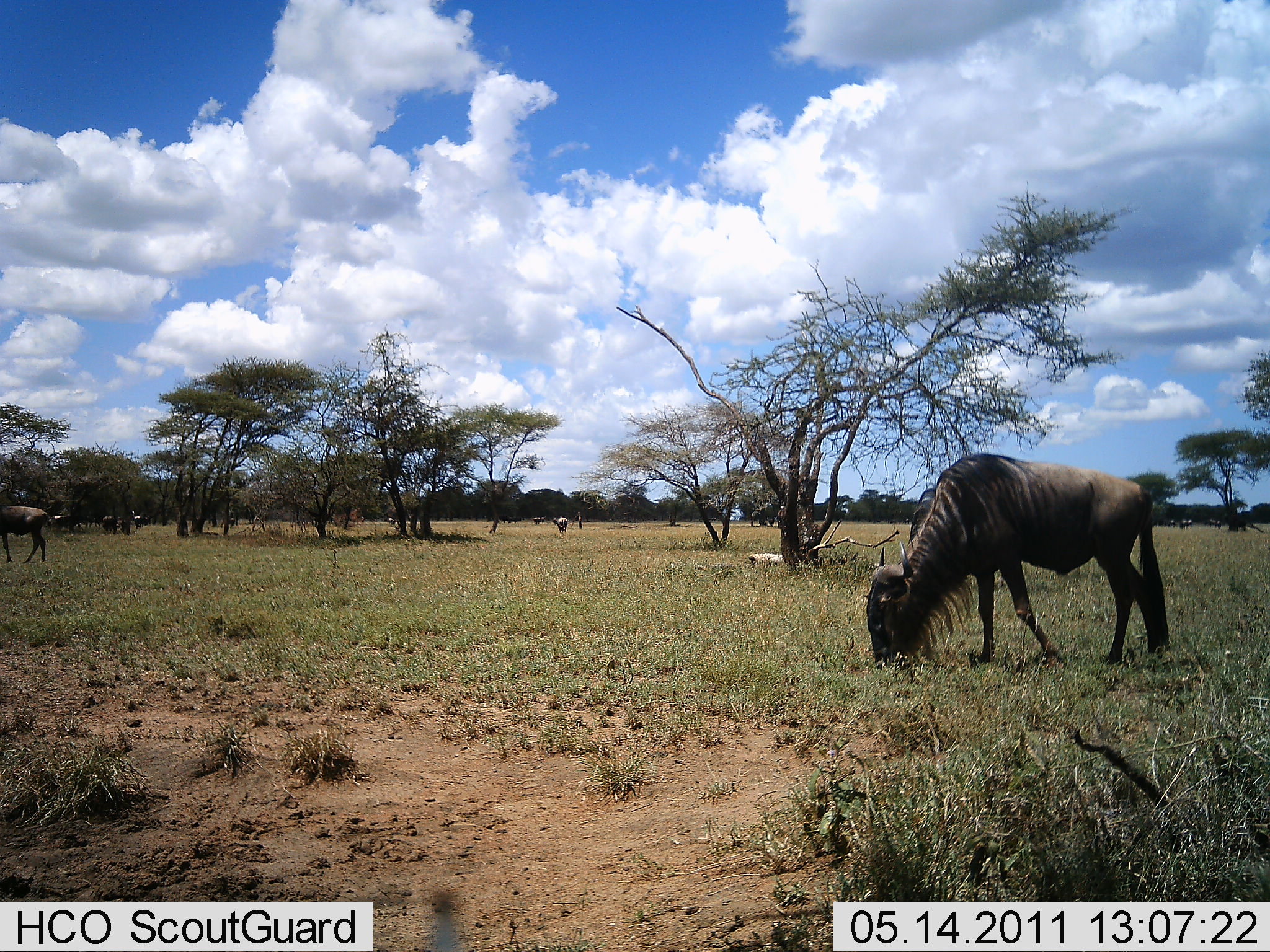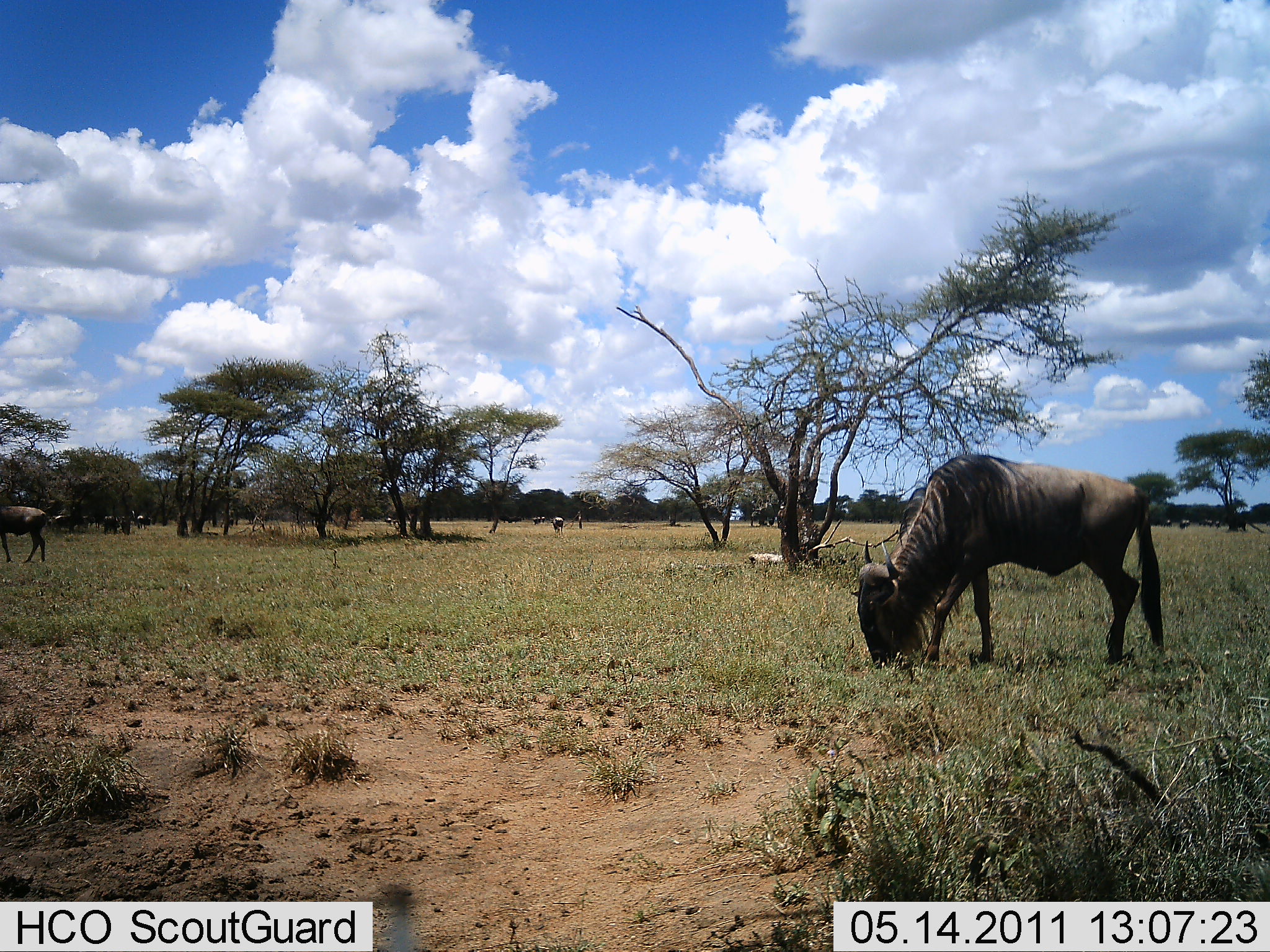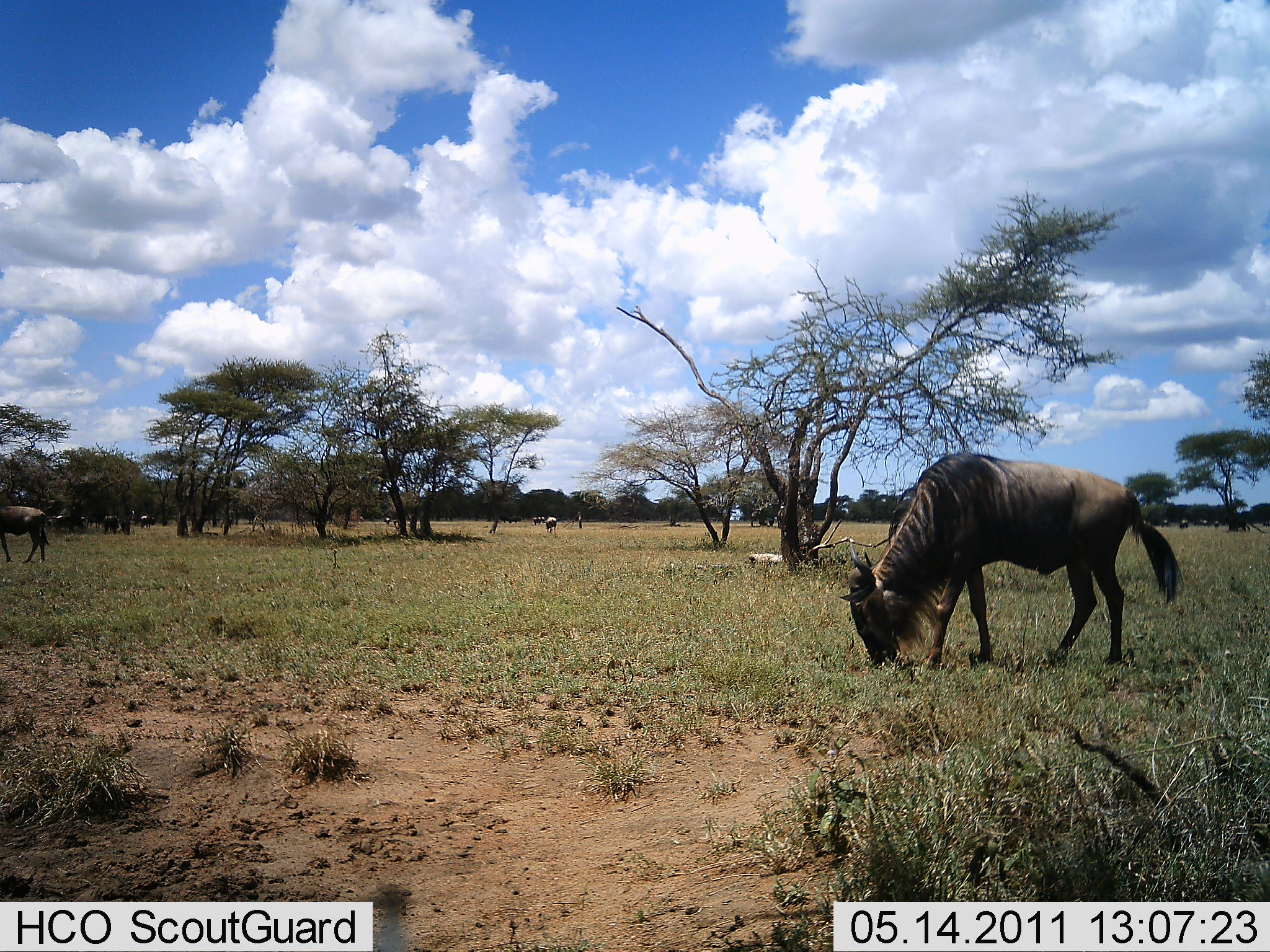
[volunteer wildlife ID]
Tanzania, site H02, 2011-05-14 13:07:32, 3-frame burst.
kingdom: Animalia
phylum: Chordata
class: Mammalia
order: Artiodactyla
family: Bovidae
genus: Connochaetes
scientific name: Connochaetes taurinus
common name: blue wildebeest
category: wildebeest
Wildebeest (blue wildebeest) (Connochaetes taurinus), count 6. Behavior (volunteer vote fractions): standing 25%, resting 8%, moving 33%, interacting 0%. Young present (vote fraction): 0%. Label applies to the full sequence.